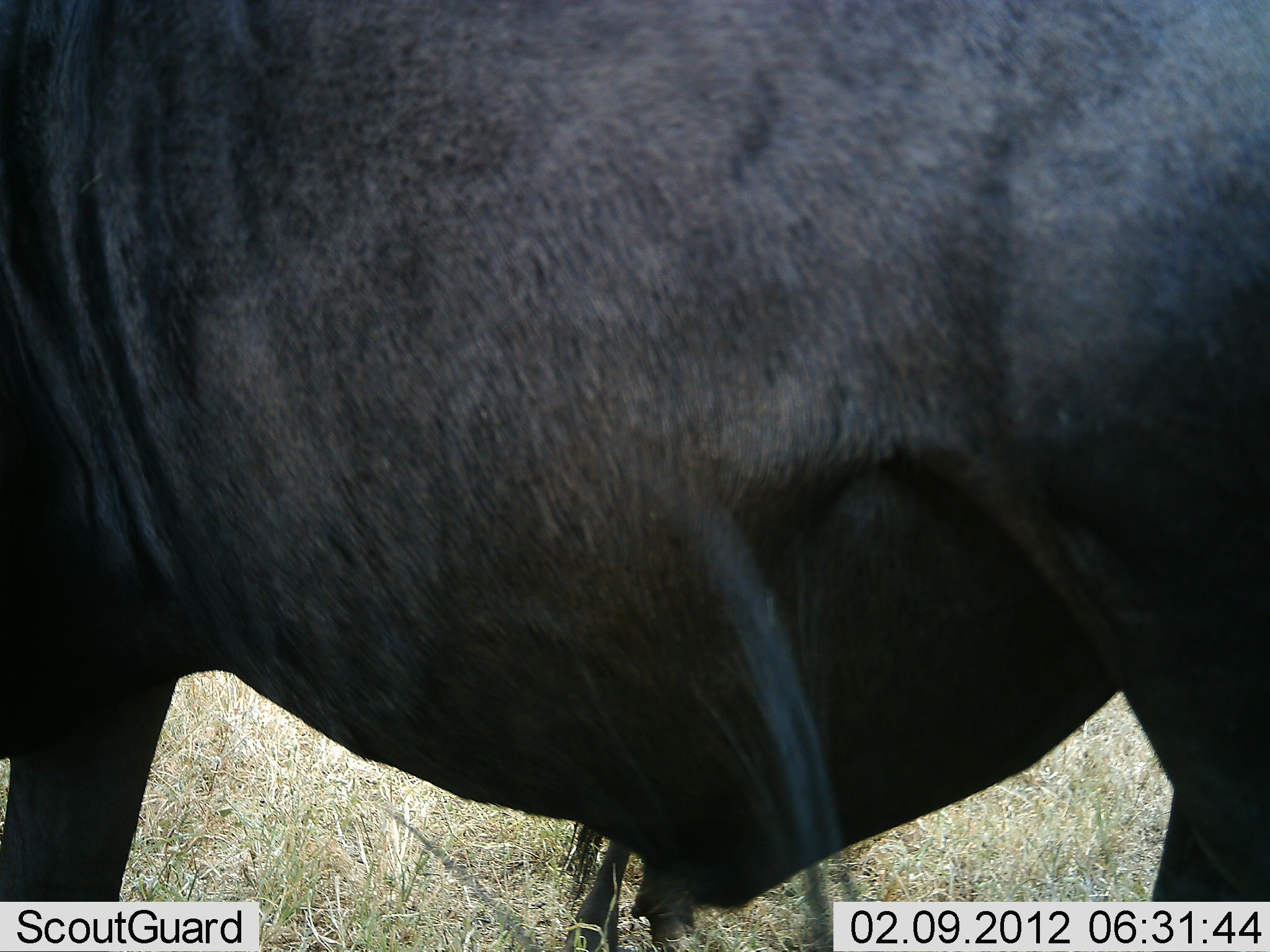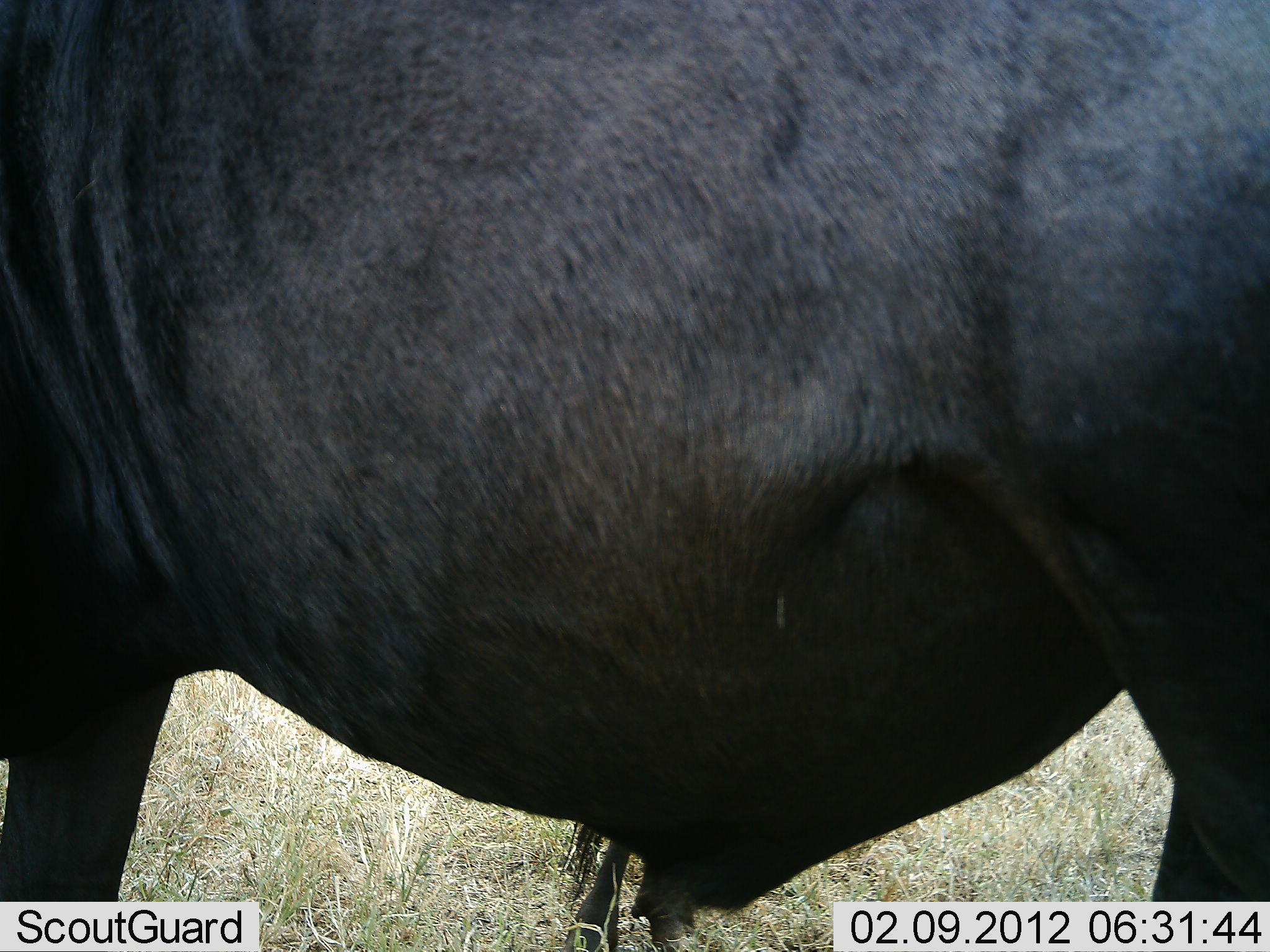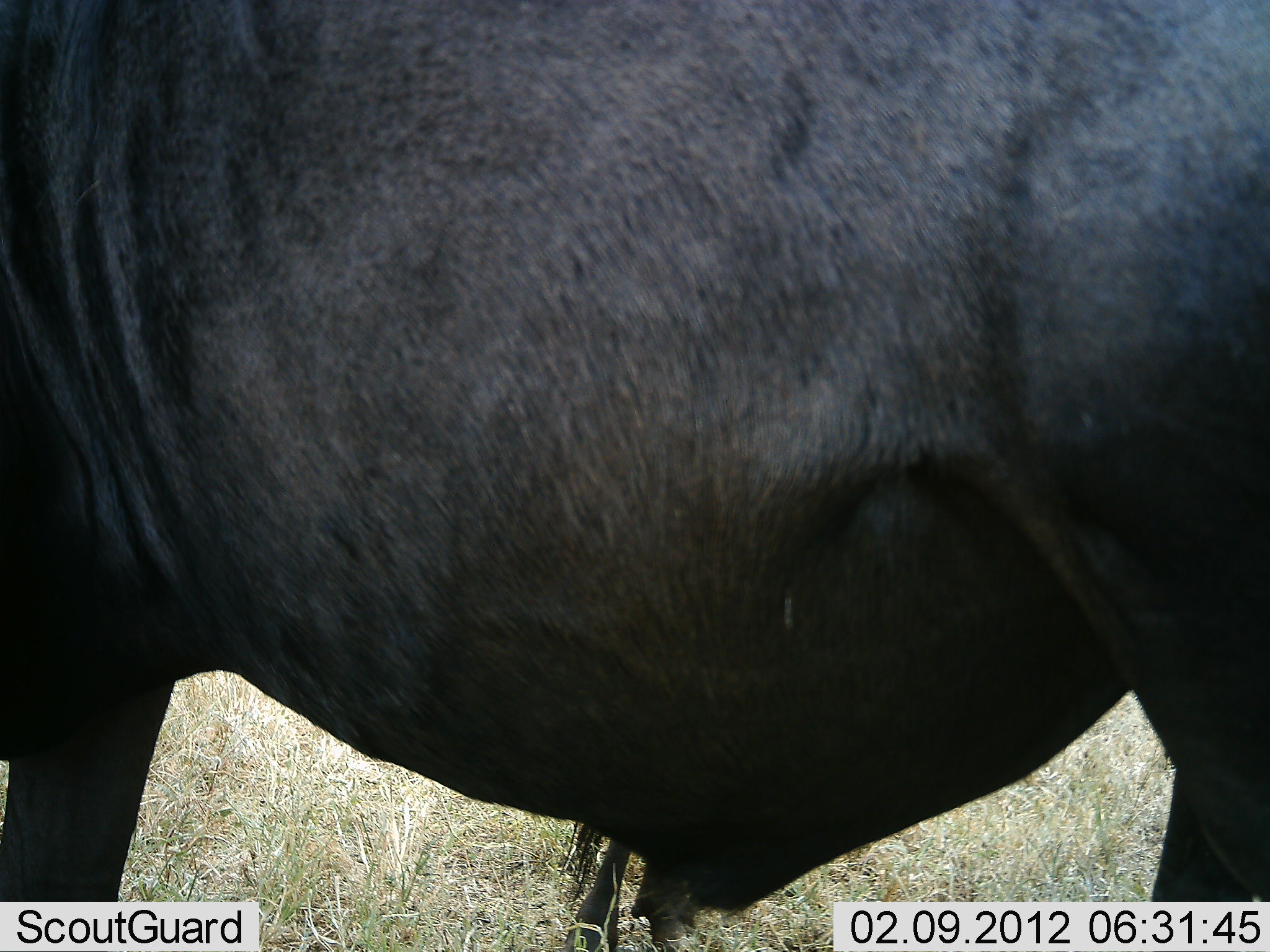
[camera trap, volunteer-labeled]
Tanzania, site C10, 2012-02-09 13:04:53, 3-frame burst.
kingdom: Animalia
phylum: Chordata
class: Mammalia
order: Artiodactyla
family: Bovidae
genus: Connochaetes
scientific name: Connochaetes taurinus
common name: blue wildebeest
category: wildebeest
Wildebeest (blue wildebeest) (Connochaetes taurinus), count 1. Behavior (volunteer vote fractions): standing 100%, resting 0%, moving 0%, interacting 0%. Young present (vote fraction): 0%. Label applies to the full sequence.